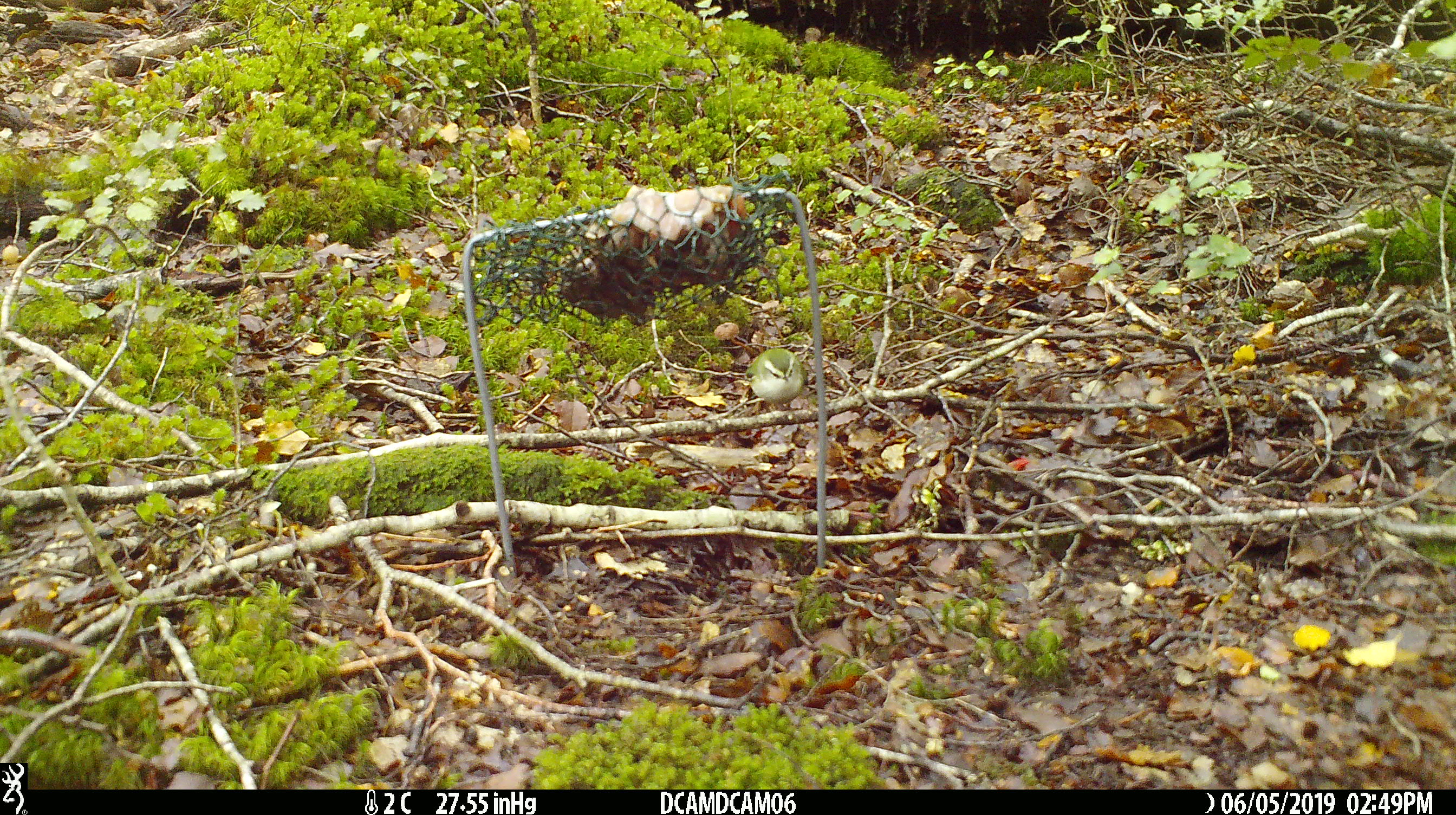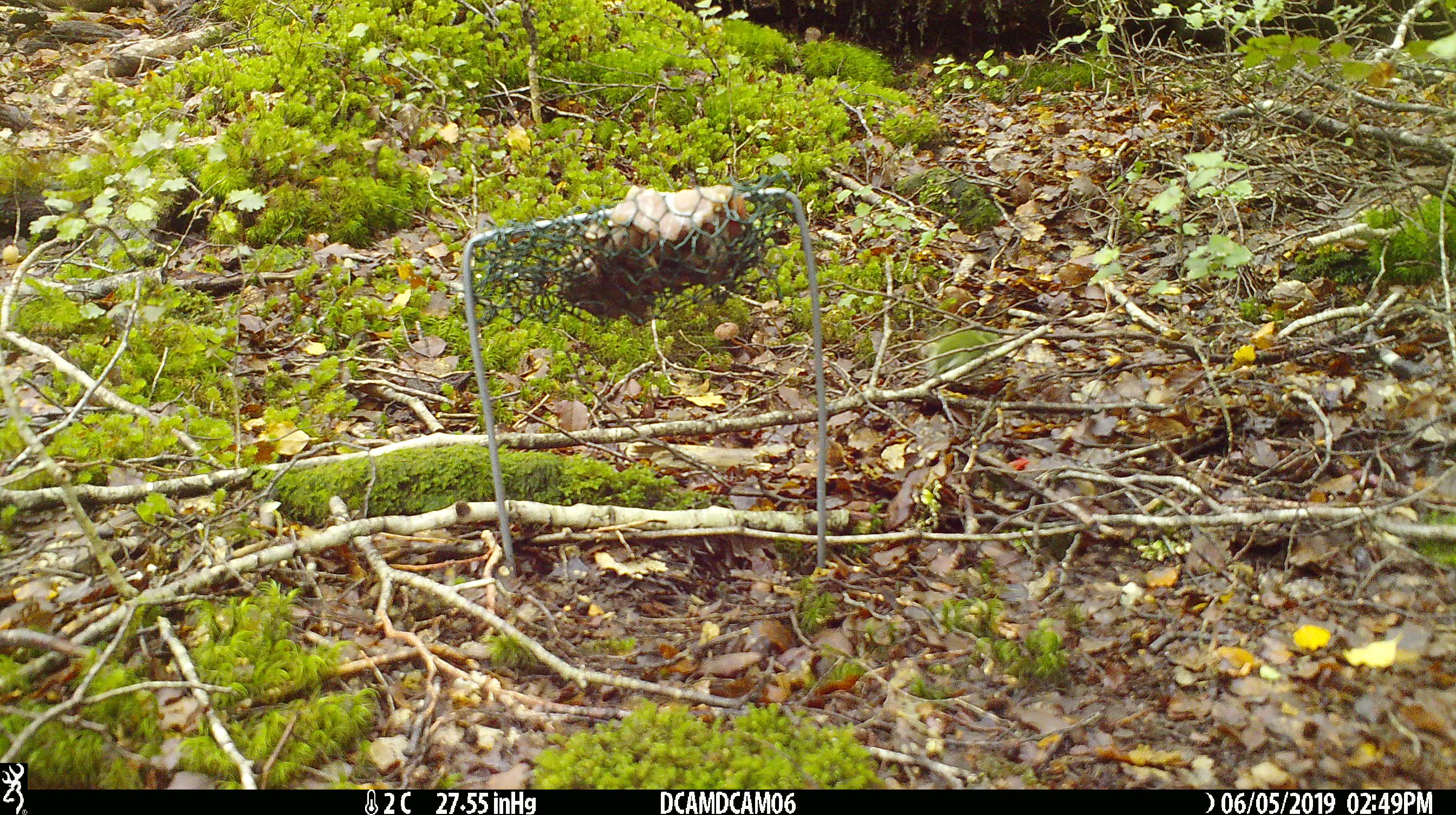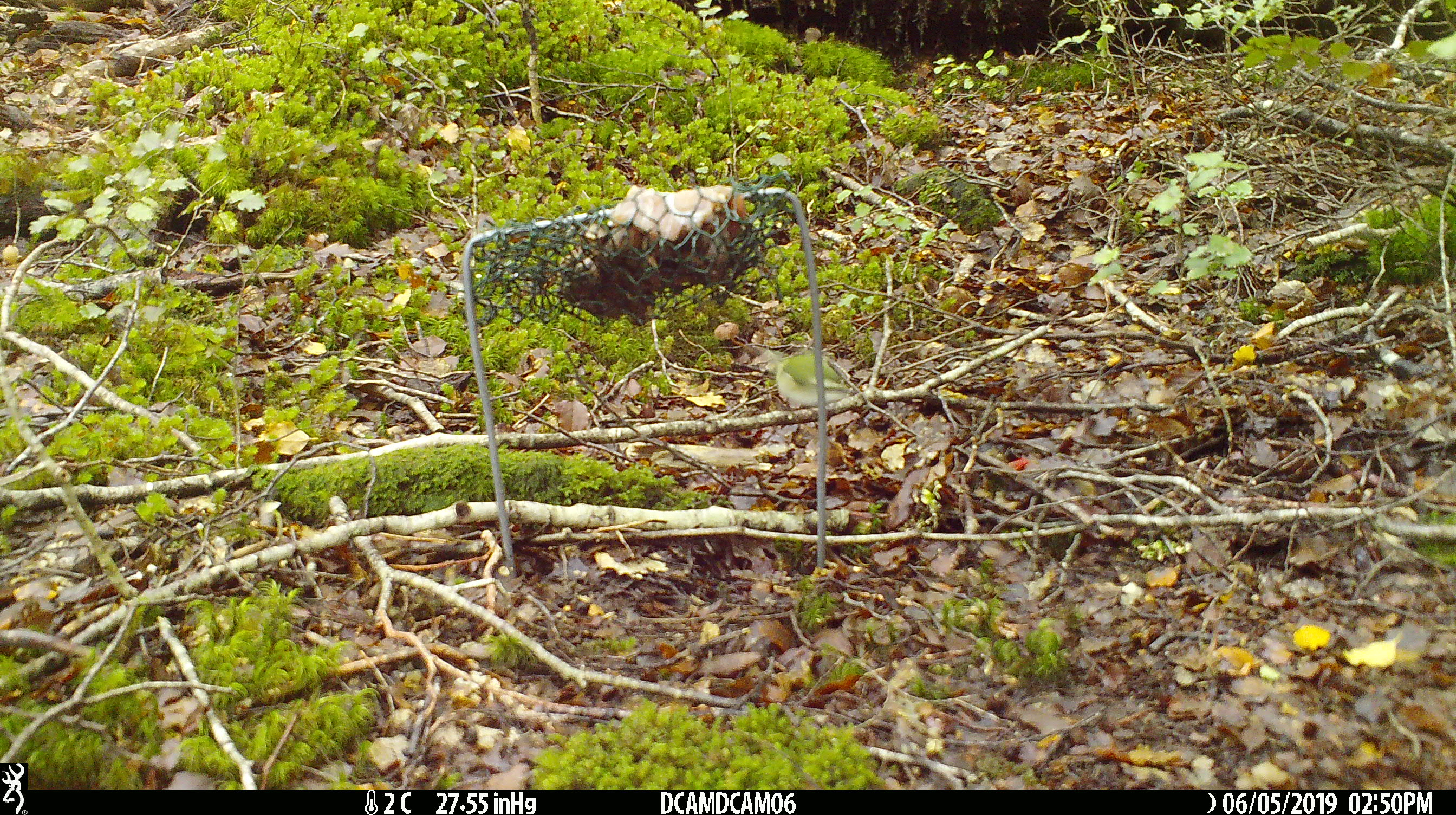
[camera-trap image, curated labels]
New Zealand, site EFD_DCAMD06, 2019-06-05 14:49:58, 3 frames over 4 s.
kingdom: Animalia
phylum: Chordata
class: Aves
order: Passeriformes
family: Acanthisittidae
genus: Acanthisitta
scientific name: Acanthisitta chloris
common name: rifleman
Rifleman (Acanthisitta chloris).